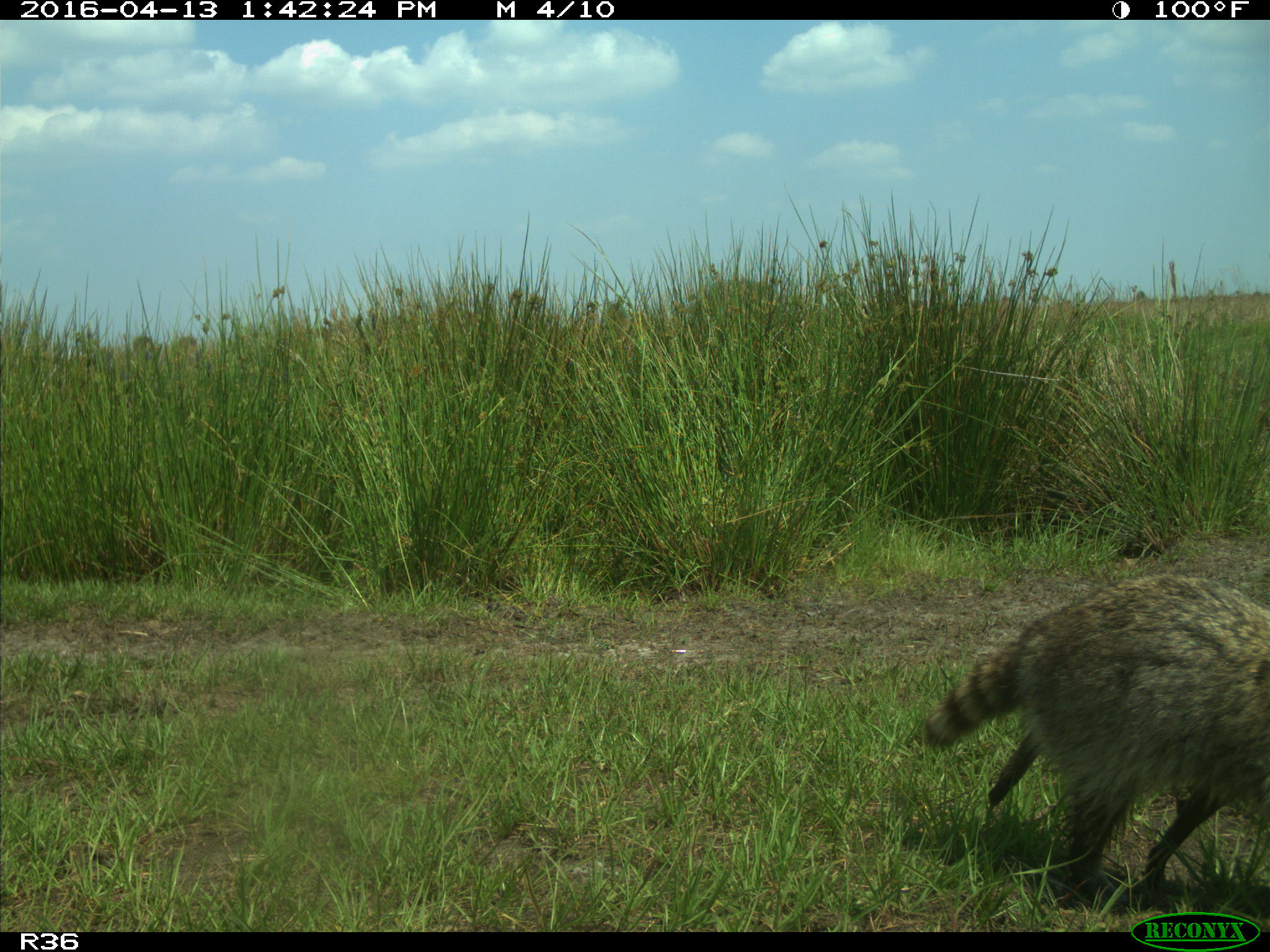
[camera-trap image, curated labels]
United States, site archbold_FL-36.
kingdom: Animalia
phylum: Chordata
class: Mammalia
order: Carnivora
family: Procyonidae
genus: Procyon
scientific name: Procyon lotor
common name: common raccoon